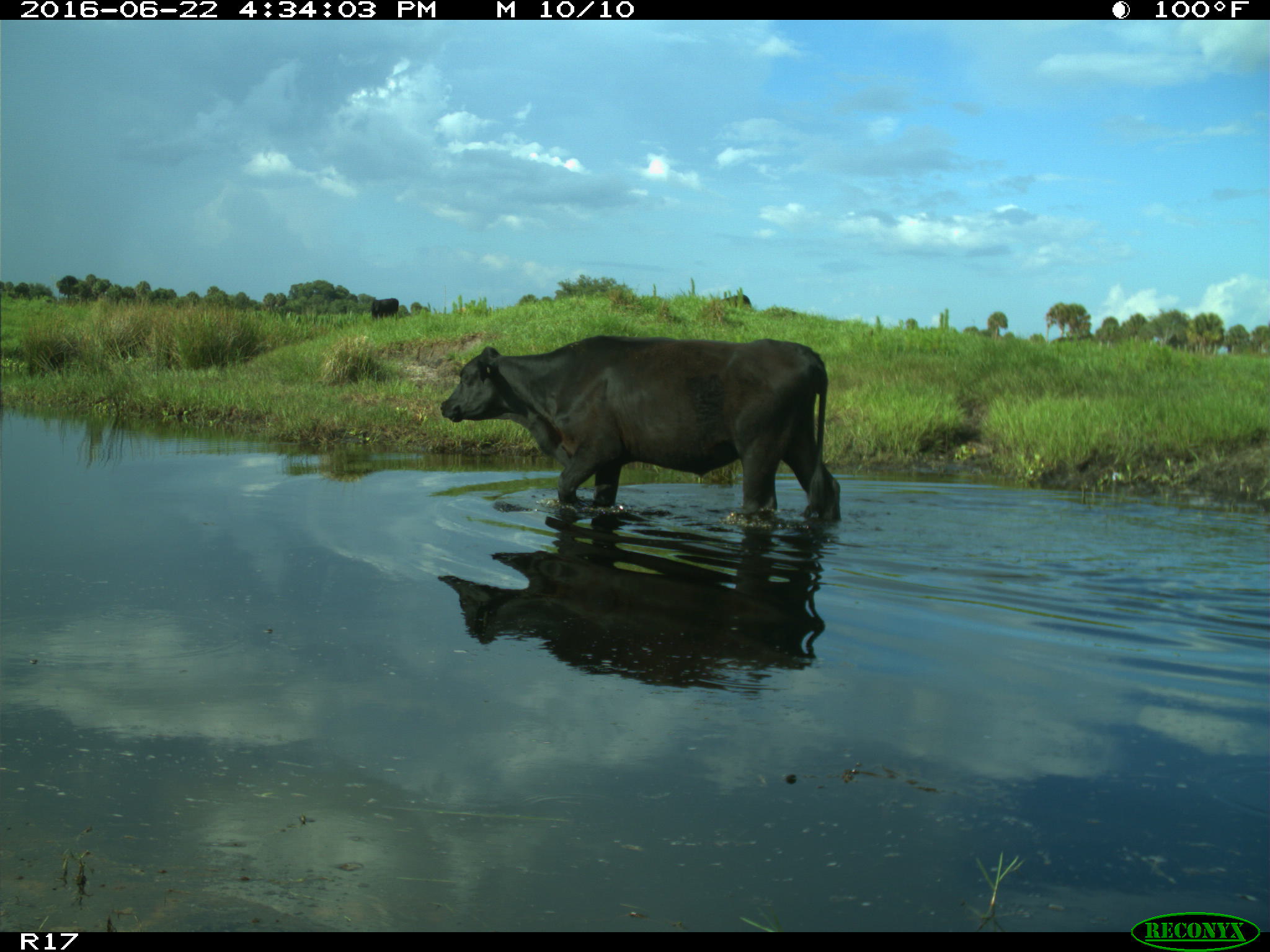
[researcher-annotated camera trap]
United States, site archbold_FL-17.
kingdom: Animalia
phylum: Chordata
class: Mammalia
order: Artiodactyla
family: Bovidae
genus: Bos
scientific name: Bos taurus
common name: domestic cow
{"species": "Bos taurus (domestic cow)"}